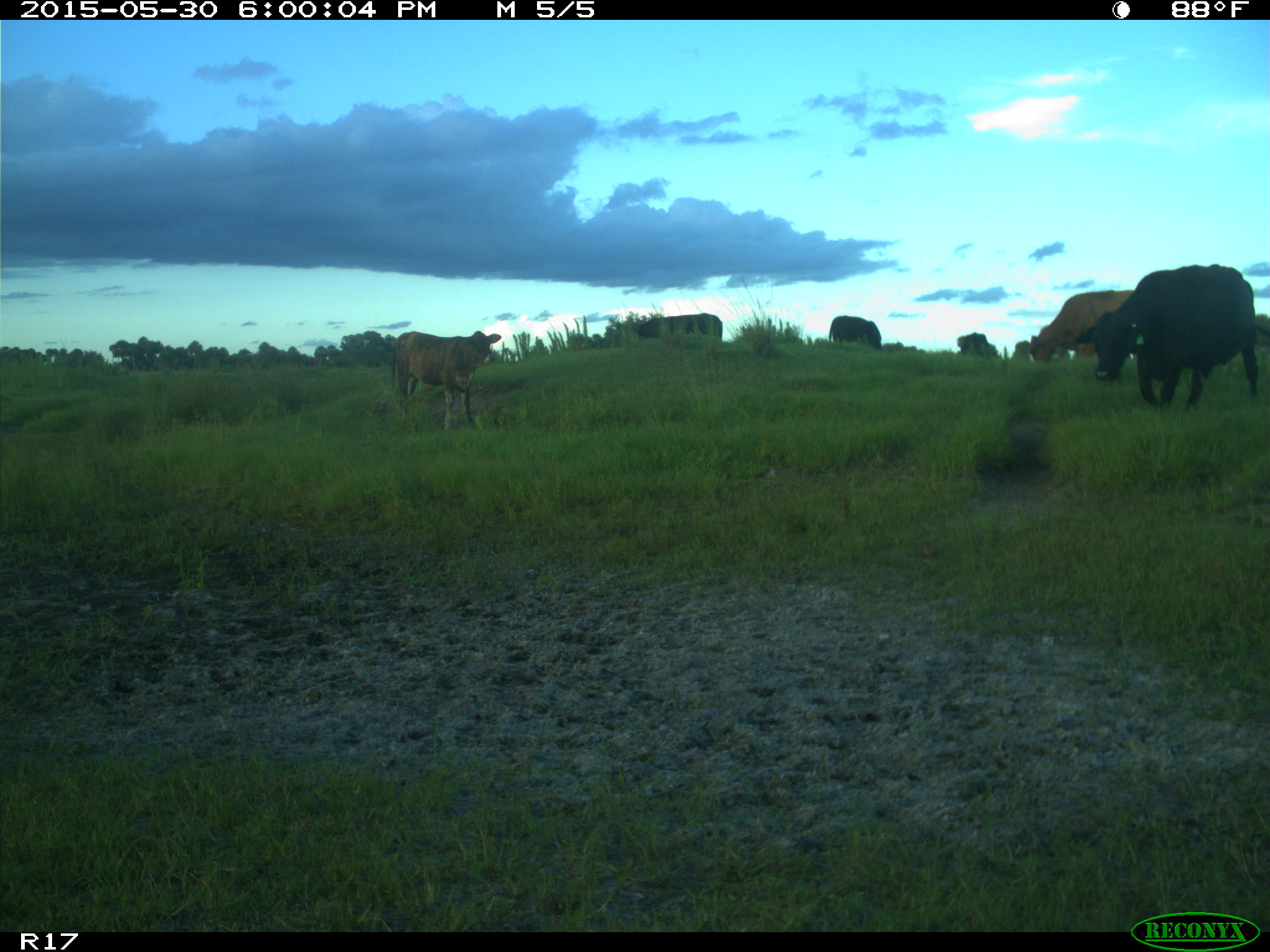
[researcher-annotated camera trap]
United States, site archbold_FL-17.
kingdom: Animalia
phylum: Chordata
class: Mammalia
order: Artiodactyla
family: Bovidae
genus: Bos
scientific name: Bos taurus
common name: domestic cow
Bos taurus (domestic cow).